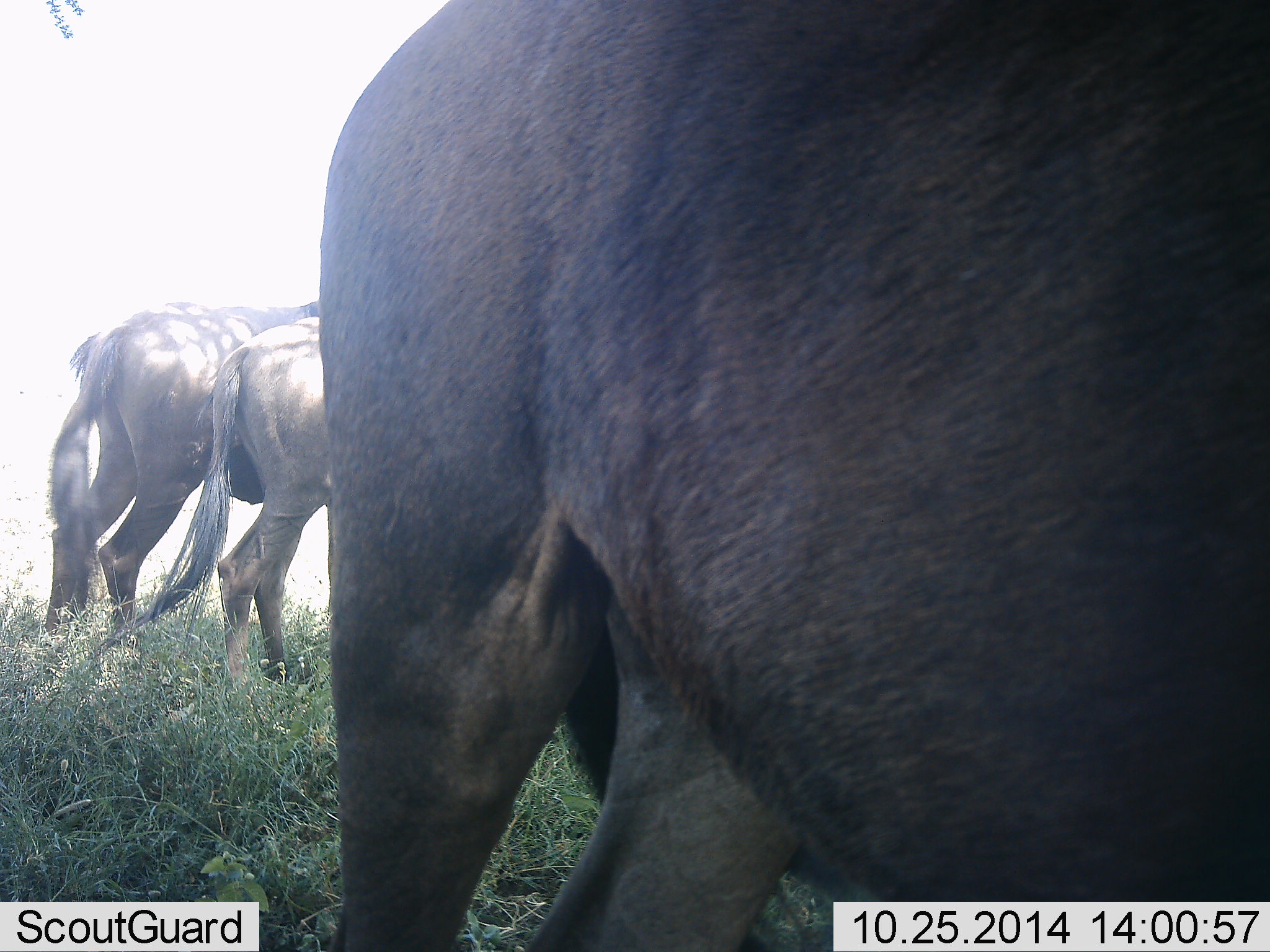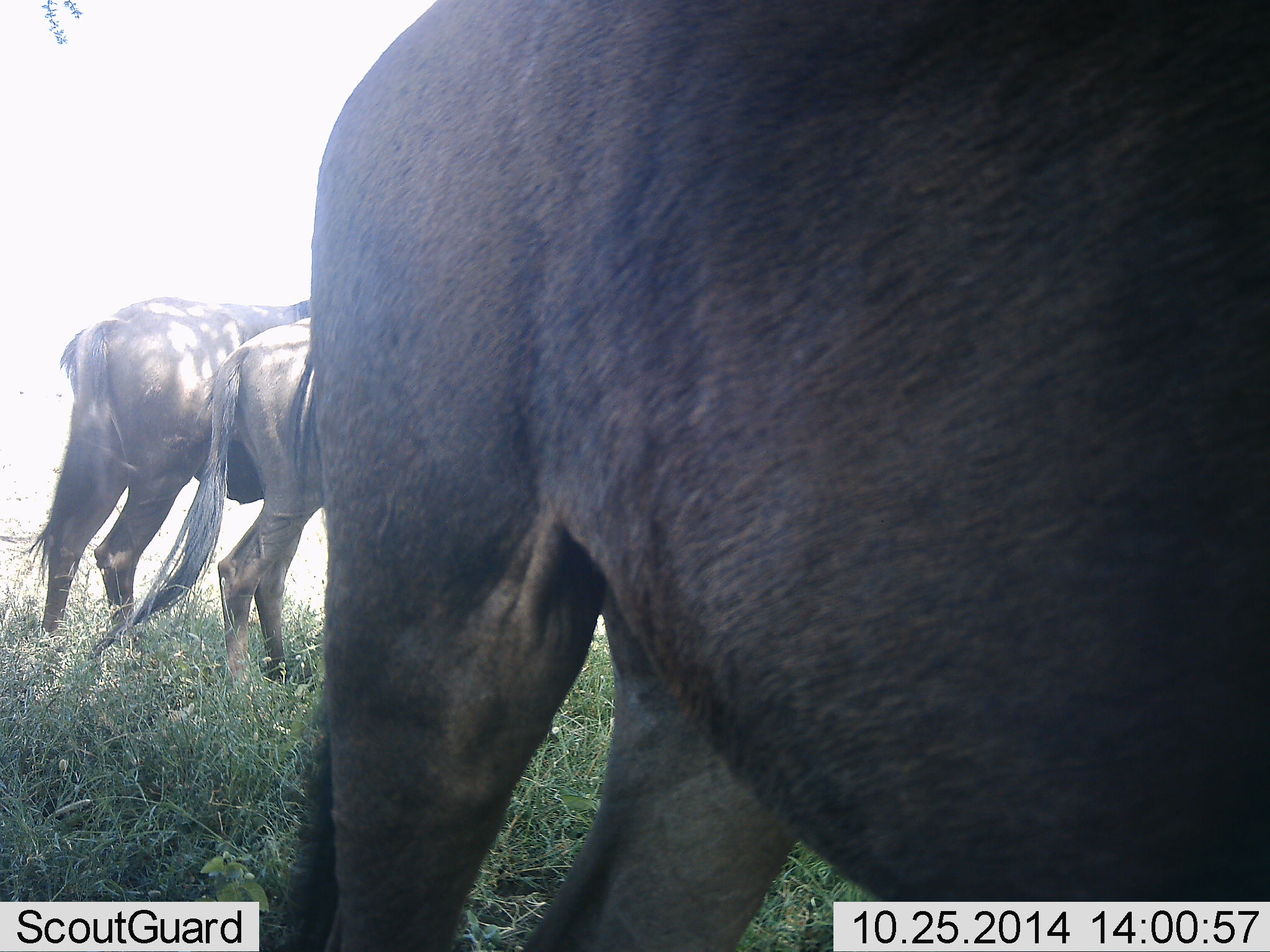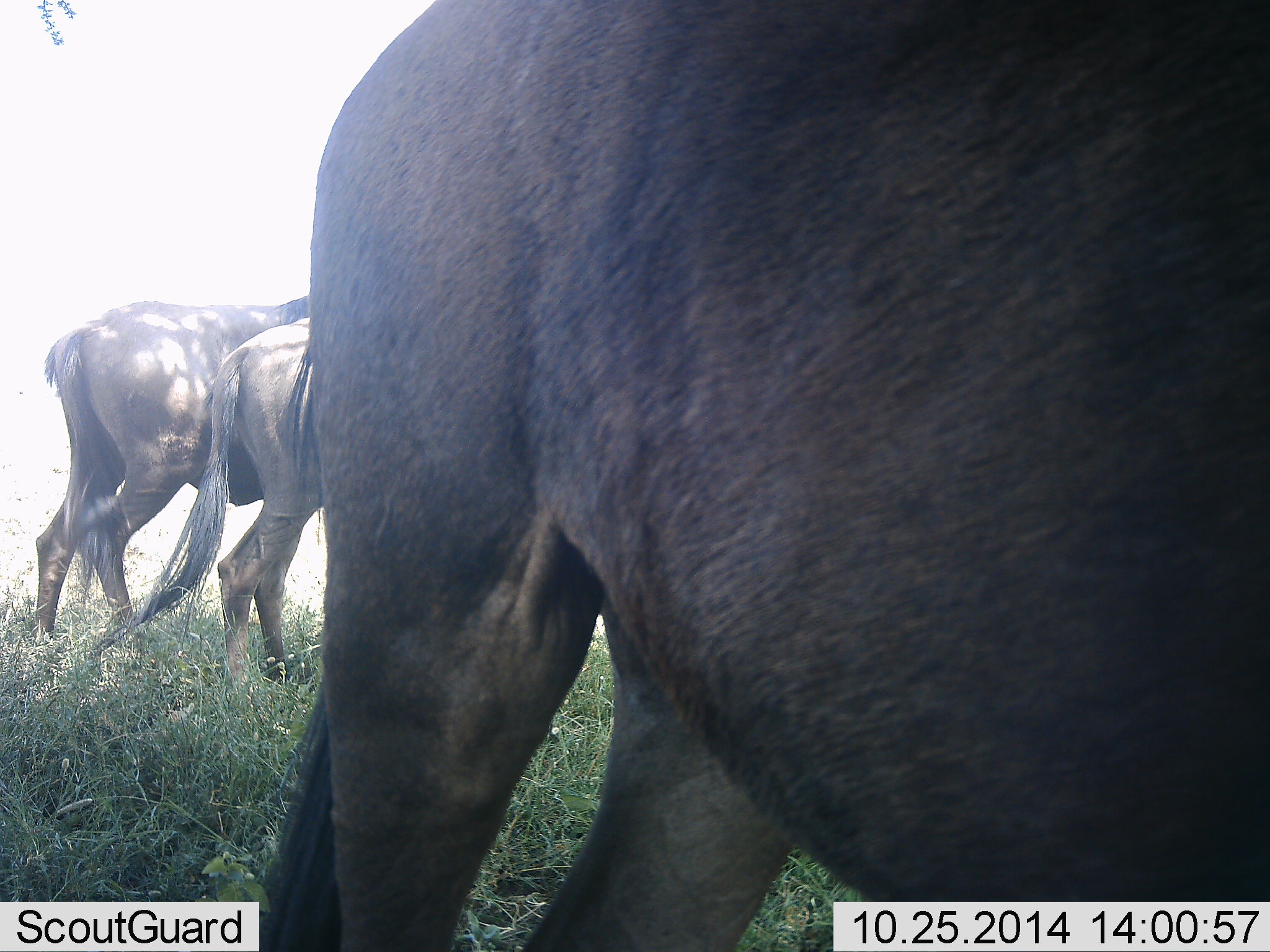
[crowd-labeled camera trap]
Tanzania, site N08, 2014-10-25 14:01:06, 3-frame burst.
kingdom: Animalia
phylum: Chordata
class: Mammalia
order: Artiodactyla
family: Bovidae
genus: Connochaetes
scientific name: Connochaetes taurinus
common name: blue wildebeest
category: wildebeest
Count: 3.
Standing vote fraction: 80%.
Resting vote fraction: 0%.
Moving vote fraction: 0%.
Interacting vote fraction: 0%.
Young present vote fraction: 0%.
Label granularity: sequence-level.